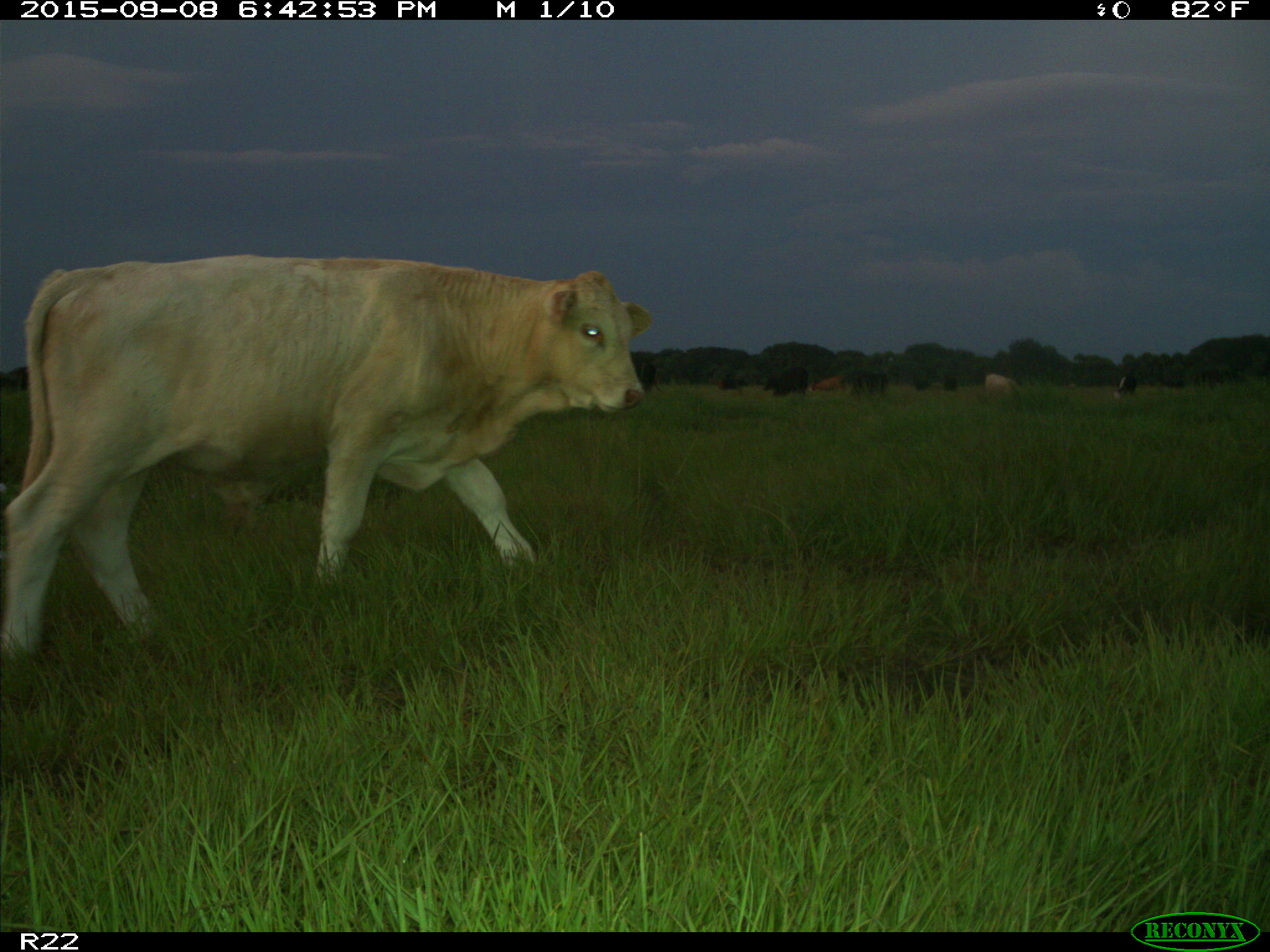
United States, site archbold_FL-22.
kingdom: Animalia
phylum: Chordata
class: Mammalia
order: Artiodactyla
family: Bovidae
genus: Bos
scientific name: Bos taurus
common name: domestic cow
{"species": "Bos taurus (domestic cow)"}